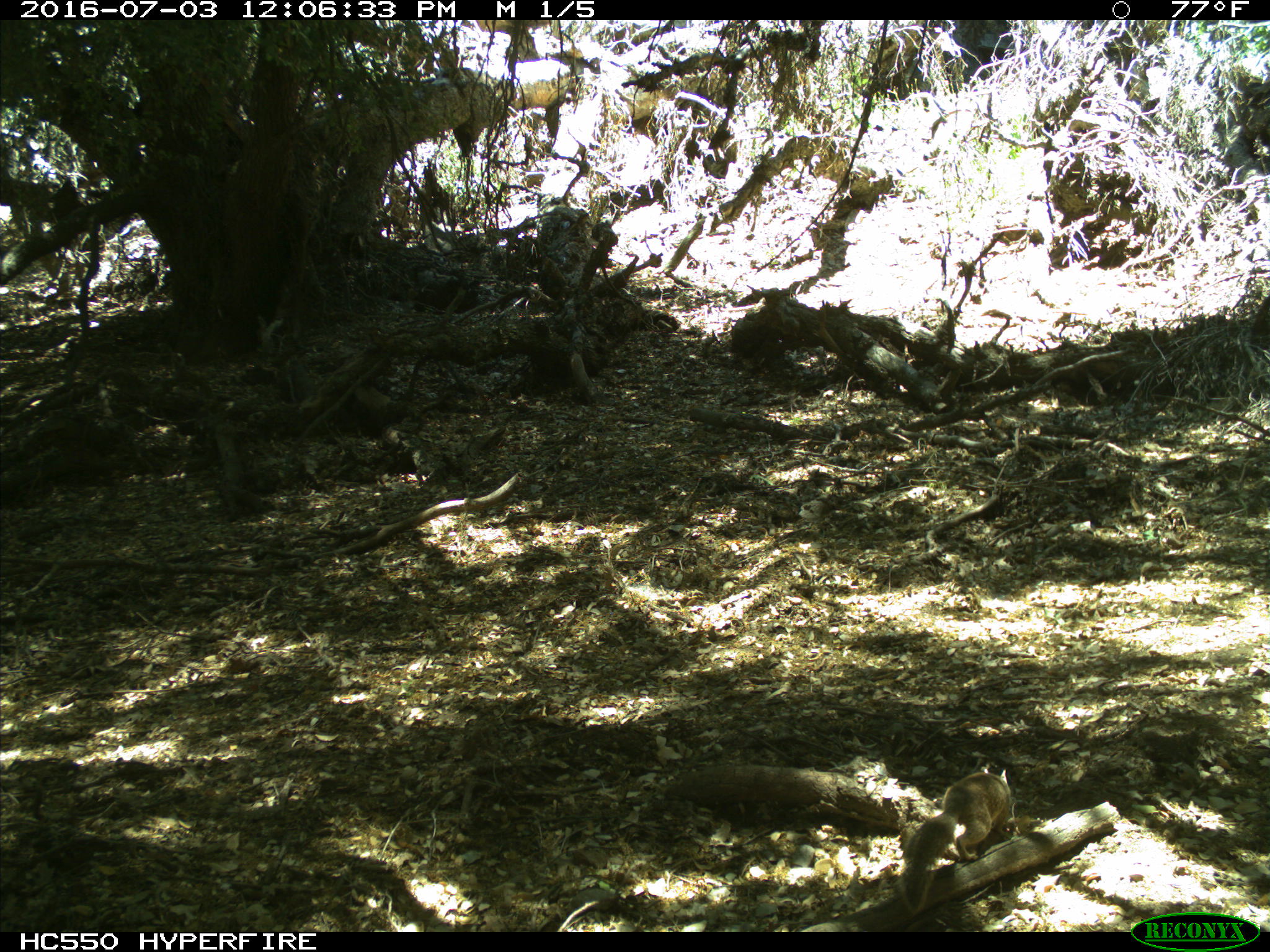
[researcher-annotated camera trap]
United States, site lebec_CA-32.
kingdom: Animalia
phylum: Chordata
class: Mammalia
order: Rodentia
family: Sciuridae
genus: Otospermophilus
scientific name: Otospermophilus beecheyi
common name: california ground squirrel